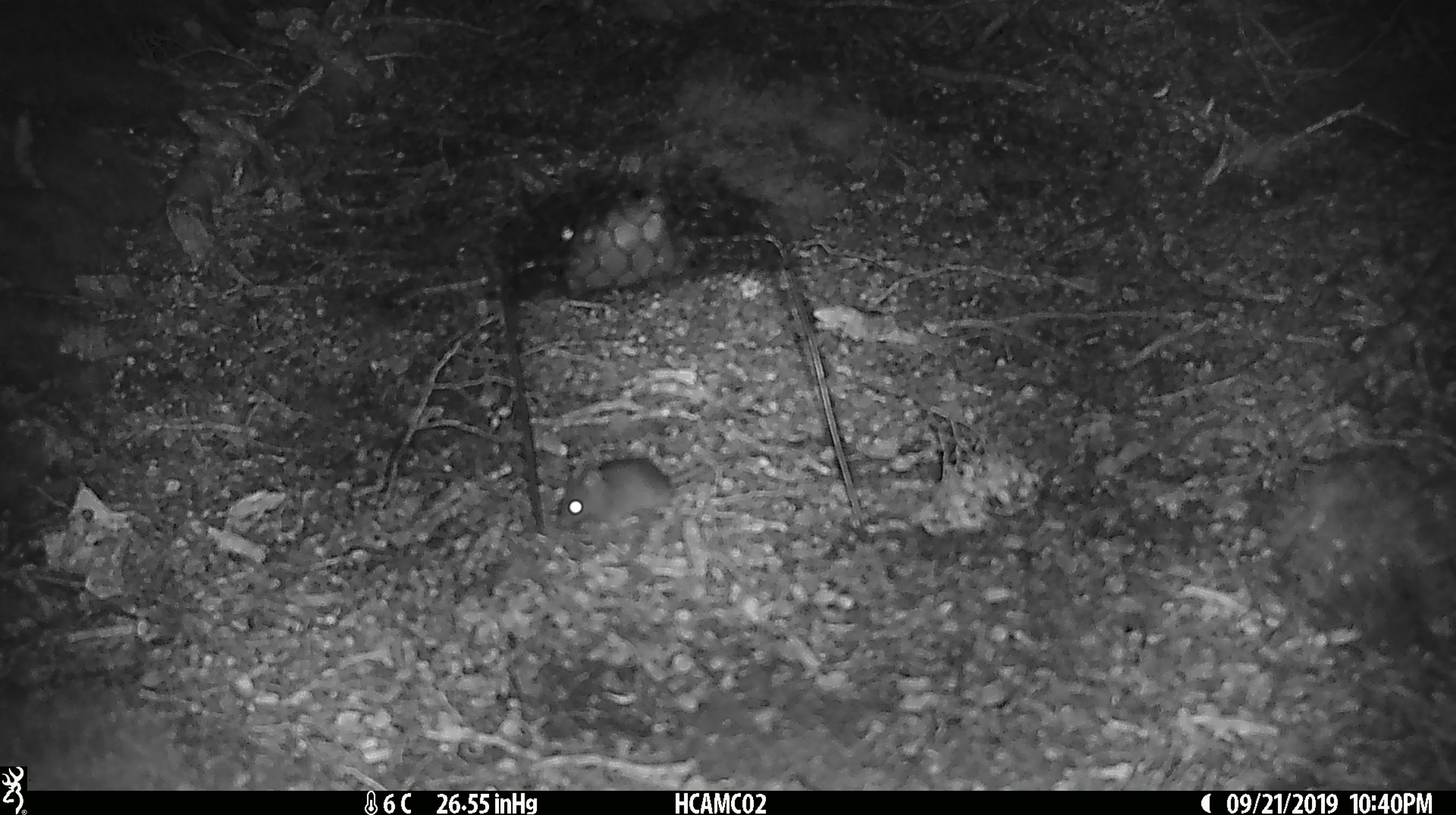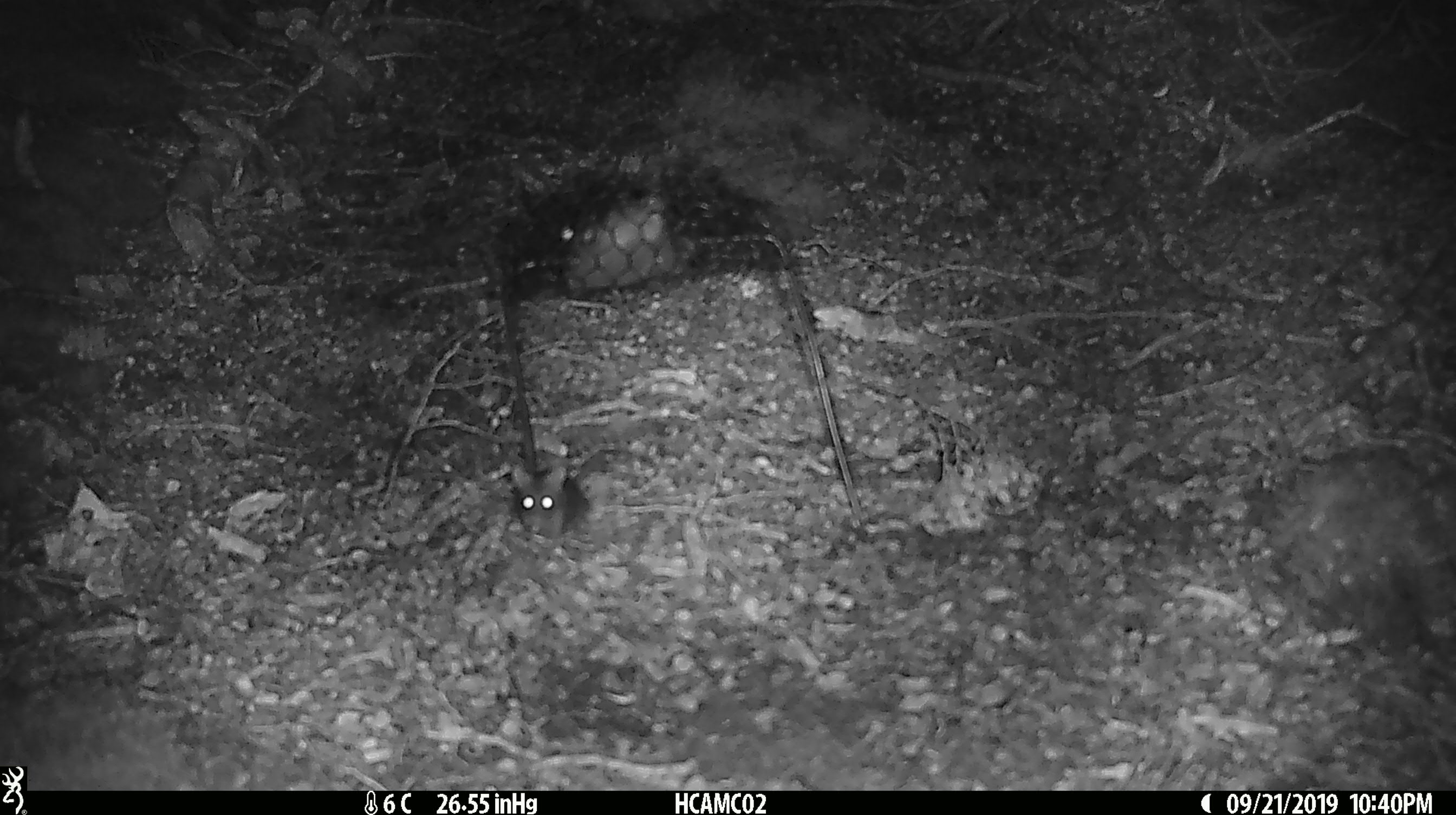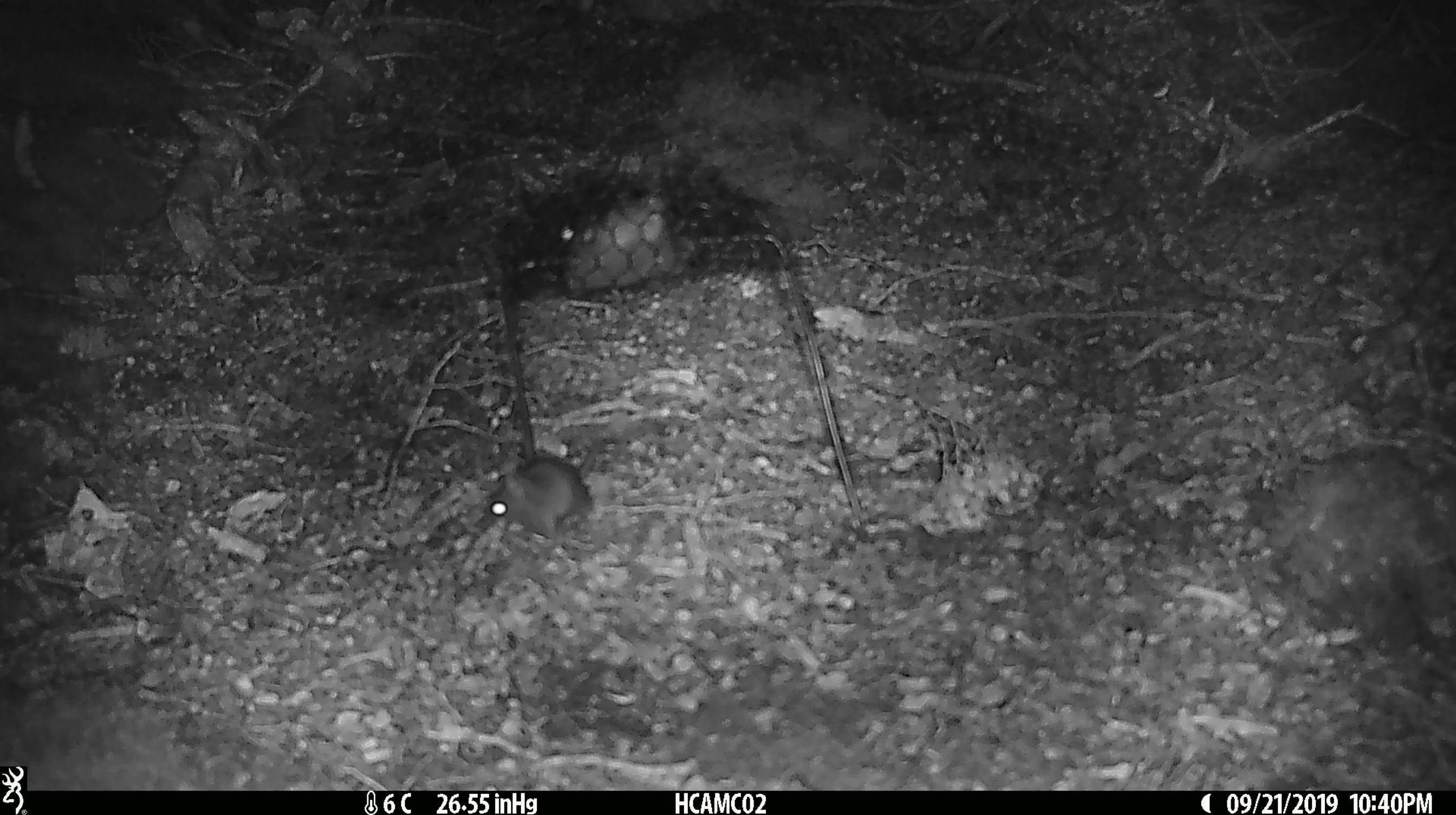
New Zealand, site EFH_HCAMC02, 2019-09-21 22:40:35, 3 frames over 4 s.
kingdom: Animalia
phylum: Chordata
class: Mammalia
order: Rodentia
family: Muridae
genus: Mus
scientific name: Mus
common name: mouse